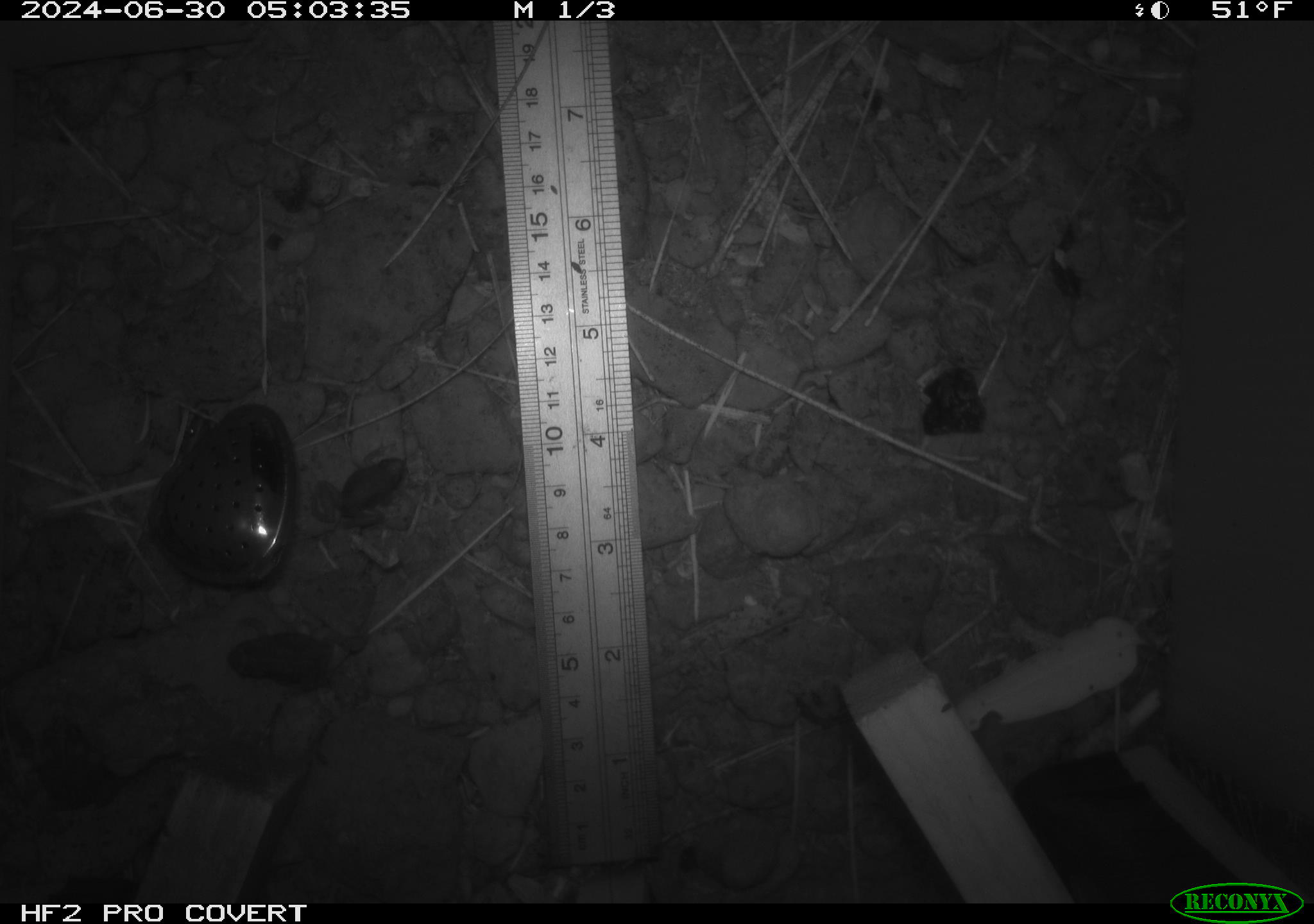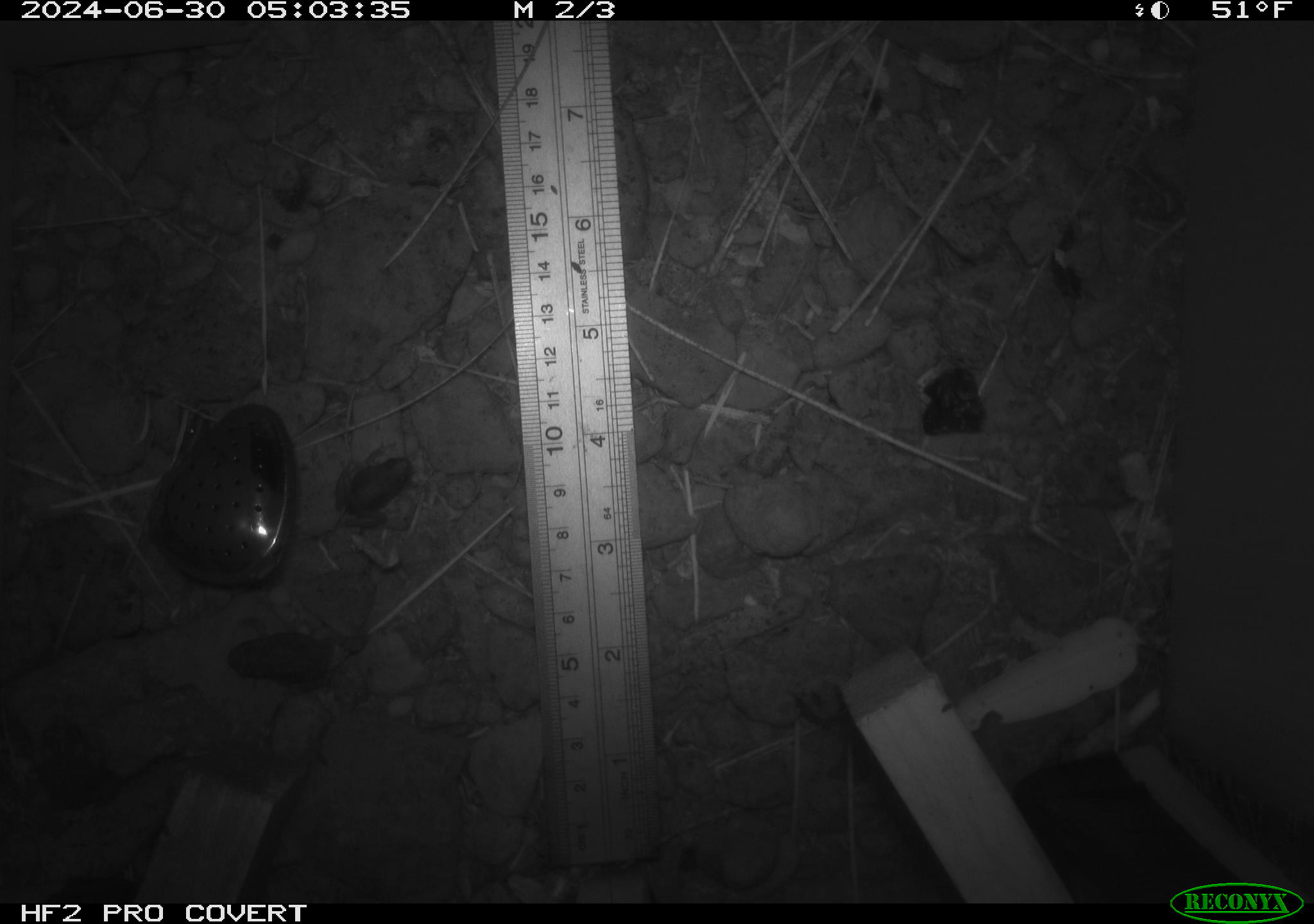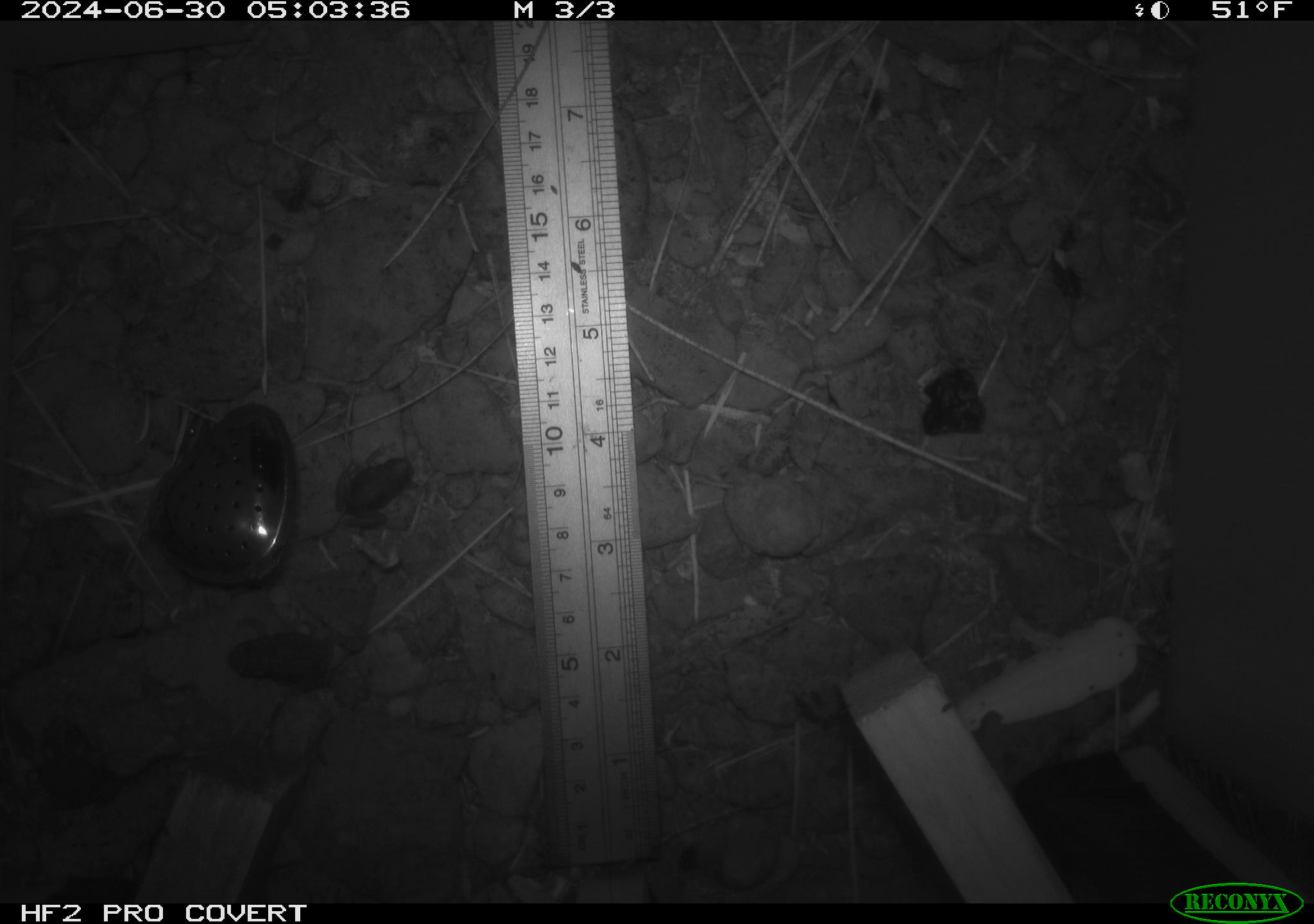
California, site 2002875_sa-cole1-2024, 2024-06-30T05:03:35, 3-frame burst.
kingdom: Animalia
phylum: Chordata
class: Amphibia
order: Anura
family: Bufonidae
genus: Anaxyrus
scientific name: Anaxyrus boreas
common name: western toad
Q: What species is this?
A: Western toad (Anaxyrus boreas).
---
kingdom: Animalia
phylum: Chordata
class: Amphibia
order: Anura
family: Hylidae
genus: Pseudacris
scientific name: Pseudacris regilla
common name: sierran treefrog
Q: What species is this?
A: Sierran treefrog (Pseudacris regilla).